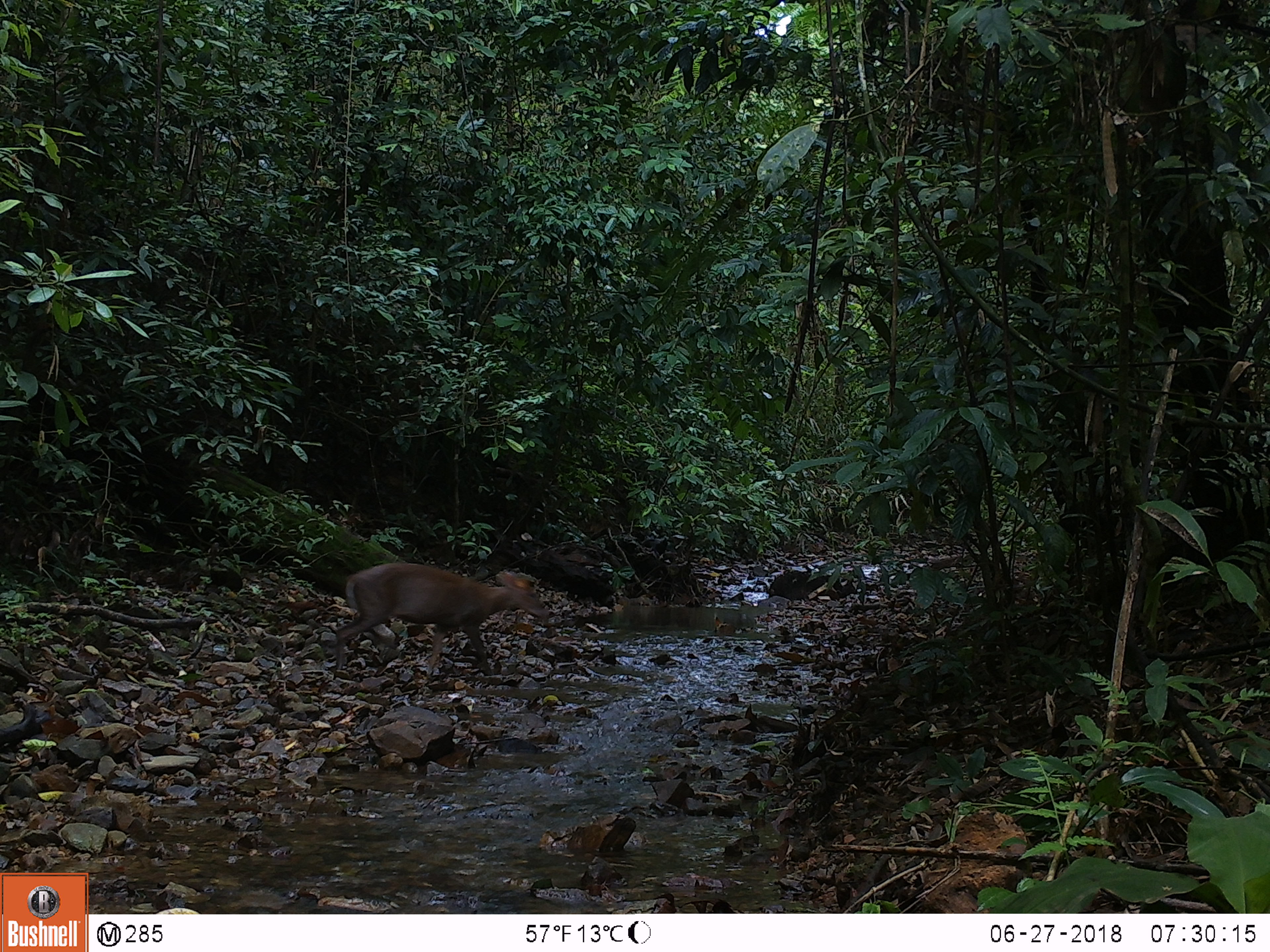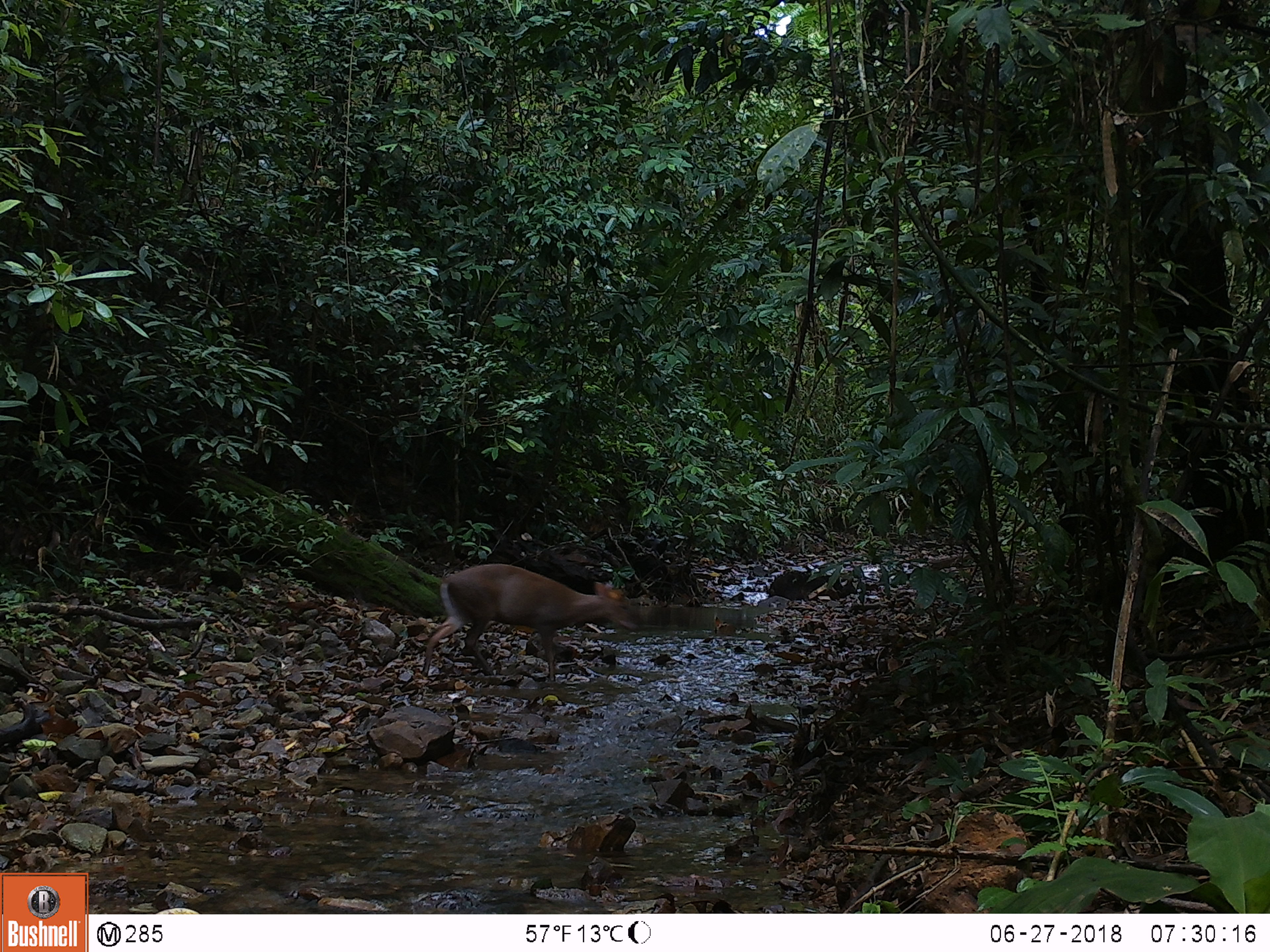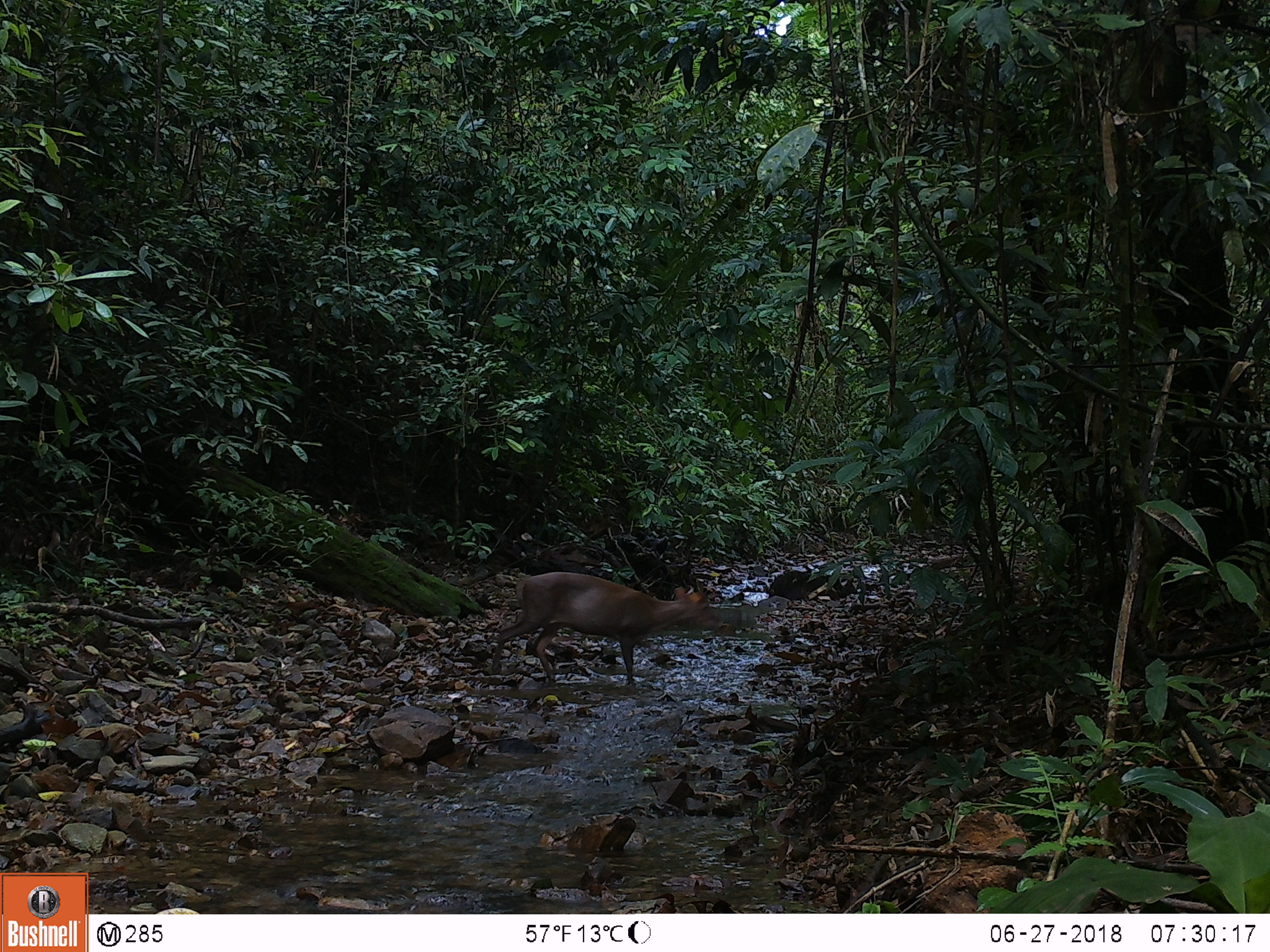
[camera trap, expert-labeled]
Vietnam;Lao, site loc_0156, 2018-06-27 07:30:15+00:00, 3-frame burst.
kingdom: Animalia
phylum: Chordata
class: Mammalia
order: Artiodactyla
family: Cervidae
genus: Muntiacus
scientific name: Muntiacus rooseveltorum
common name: roosevelt's muntjac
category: roosevelts muntjac group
Roosevelts muntjac group (roosevelt's muntjac) (Muntiacus rooseveltorum). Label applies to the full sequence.